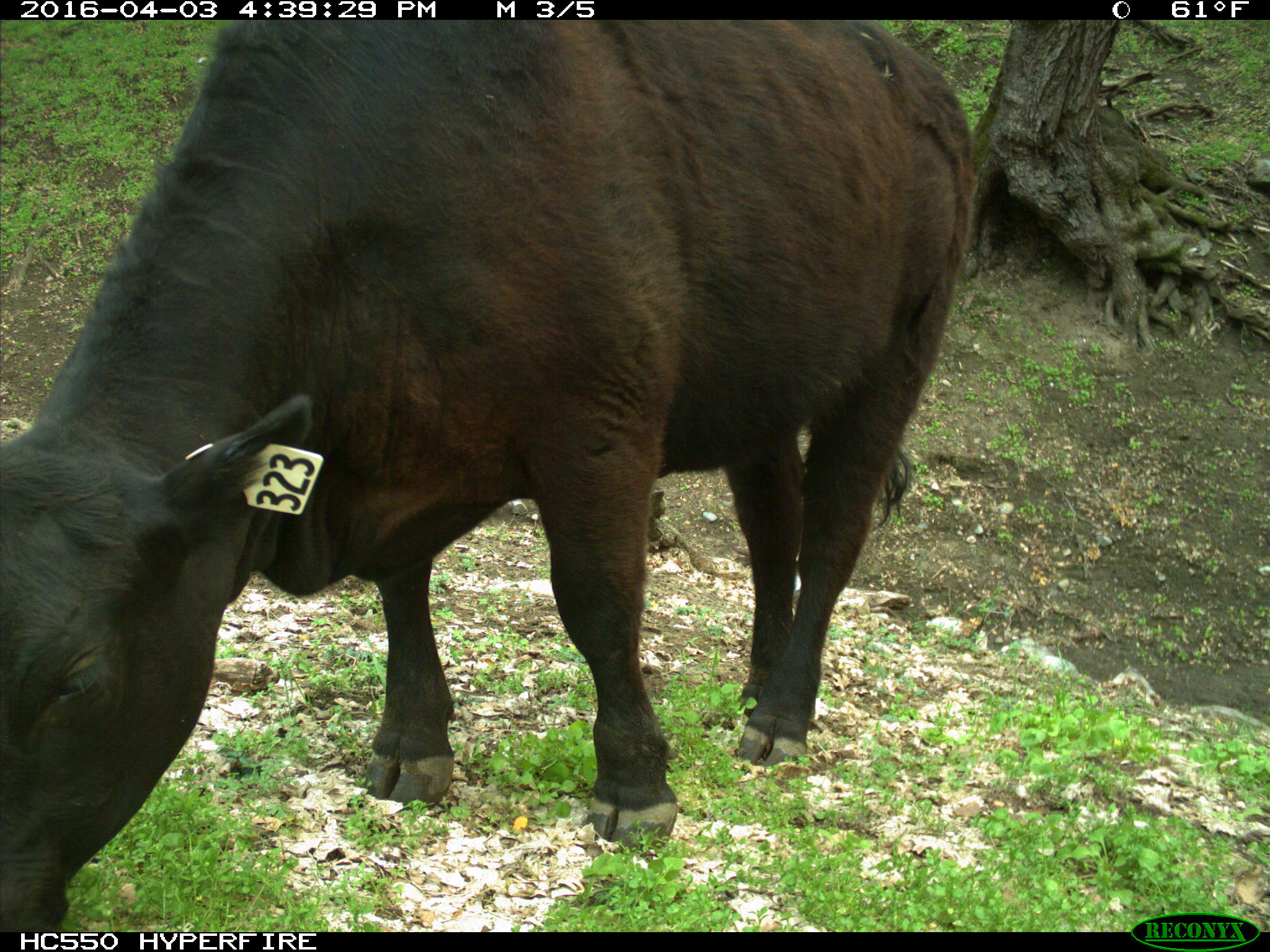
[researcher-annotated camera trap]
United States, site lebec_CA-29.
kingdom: Animalia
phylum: Chordata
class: Mammalia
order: Artiodactyla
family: Bovidae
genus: Bos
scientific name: Bos taurus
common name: domestic cow